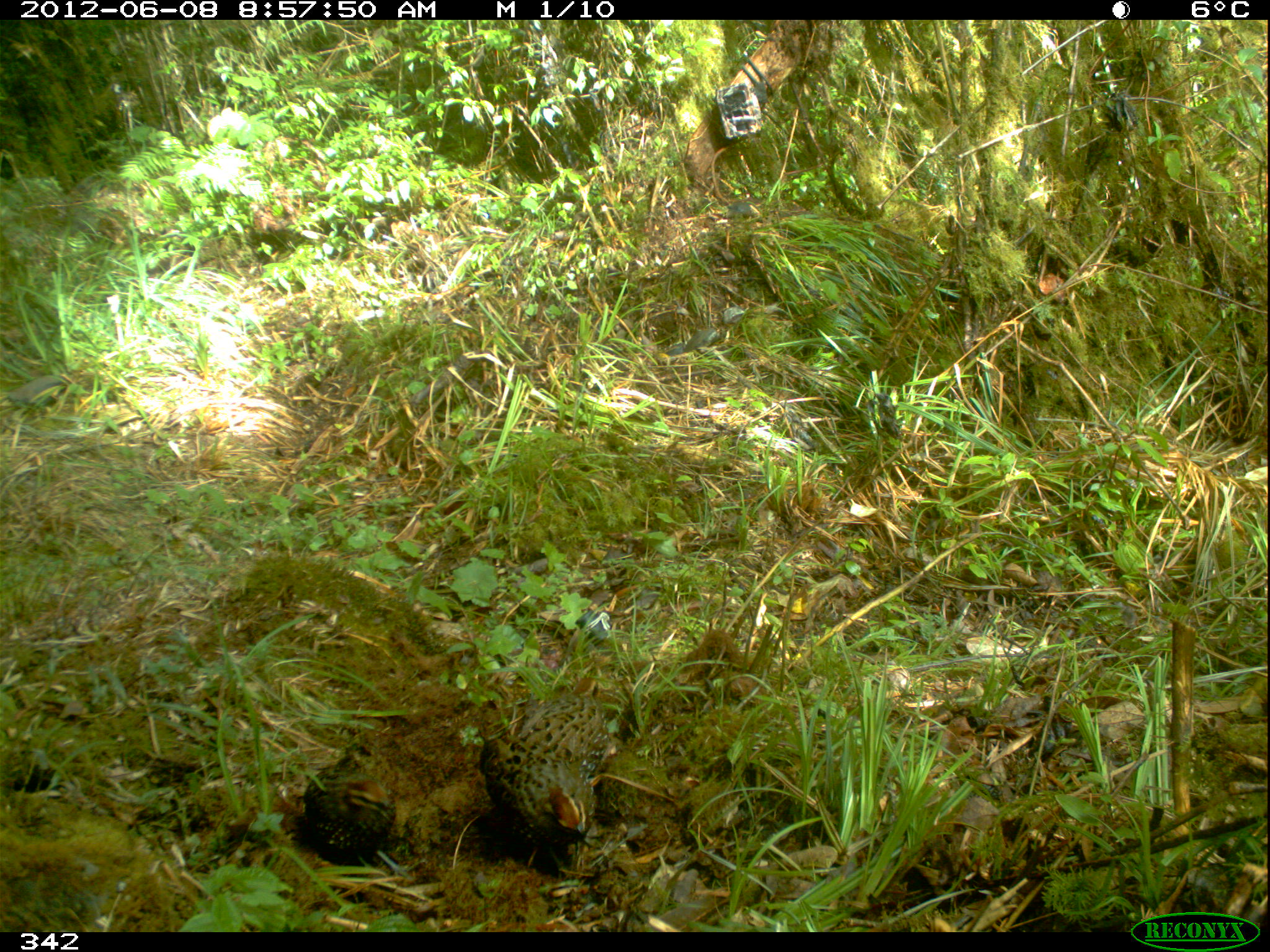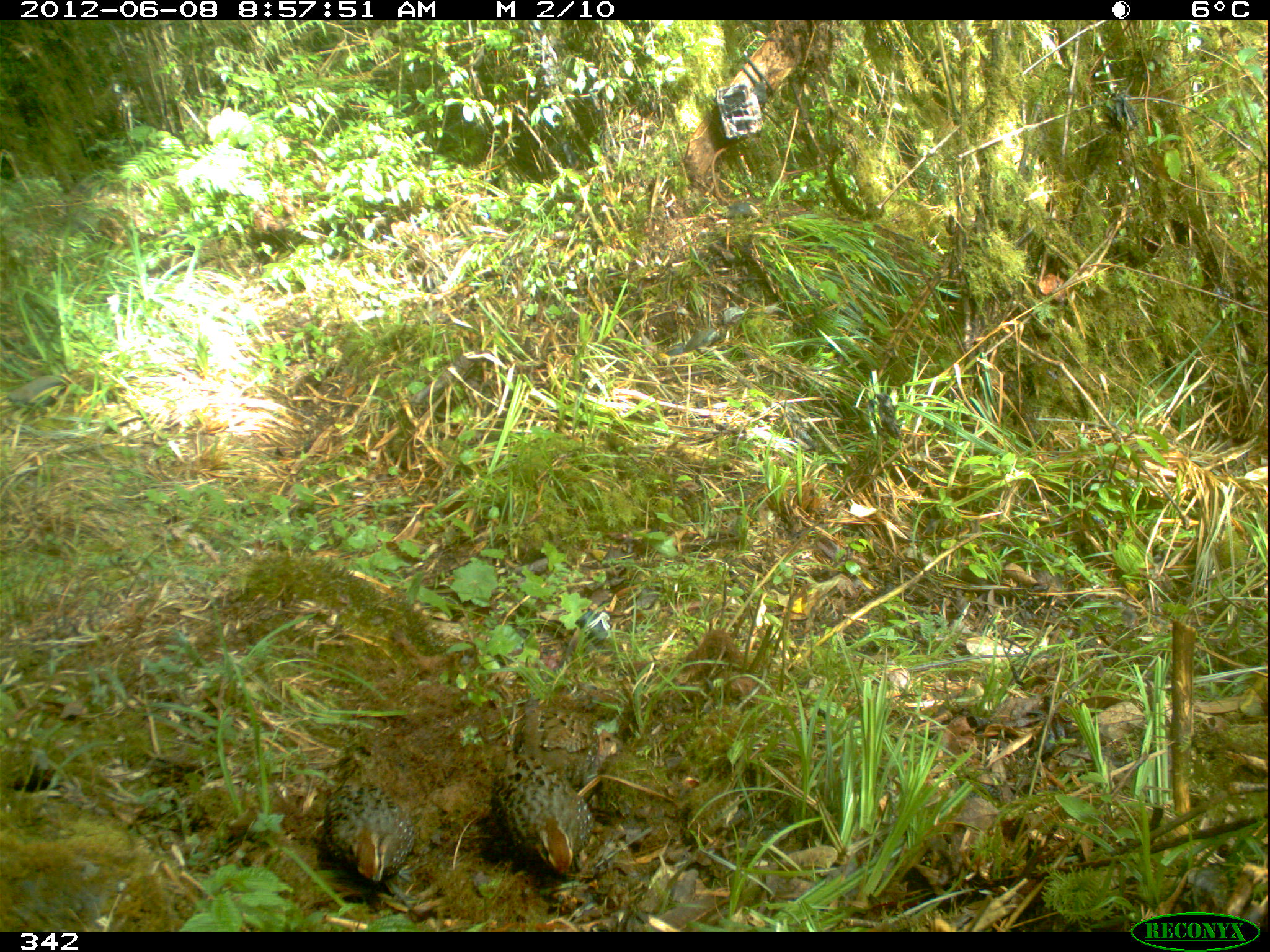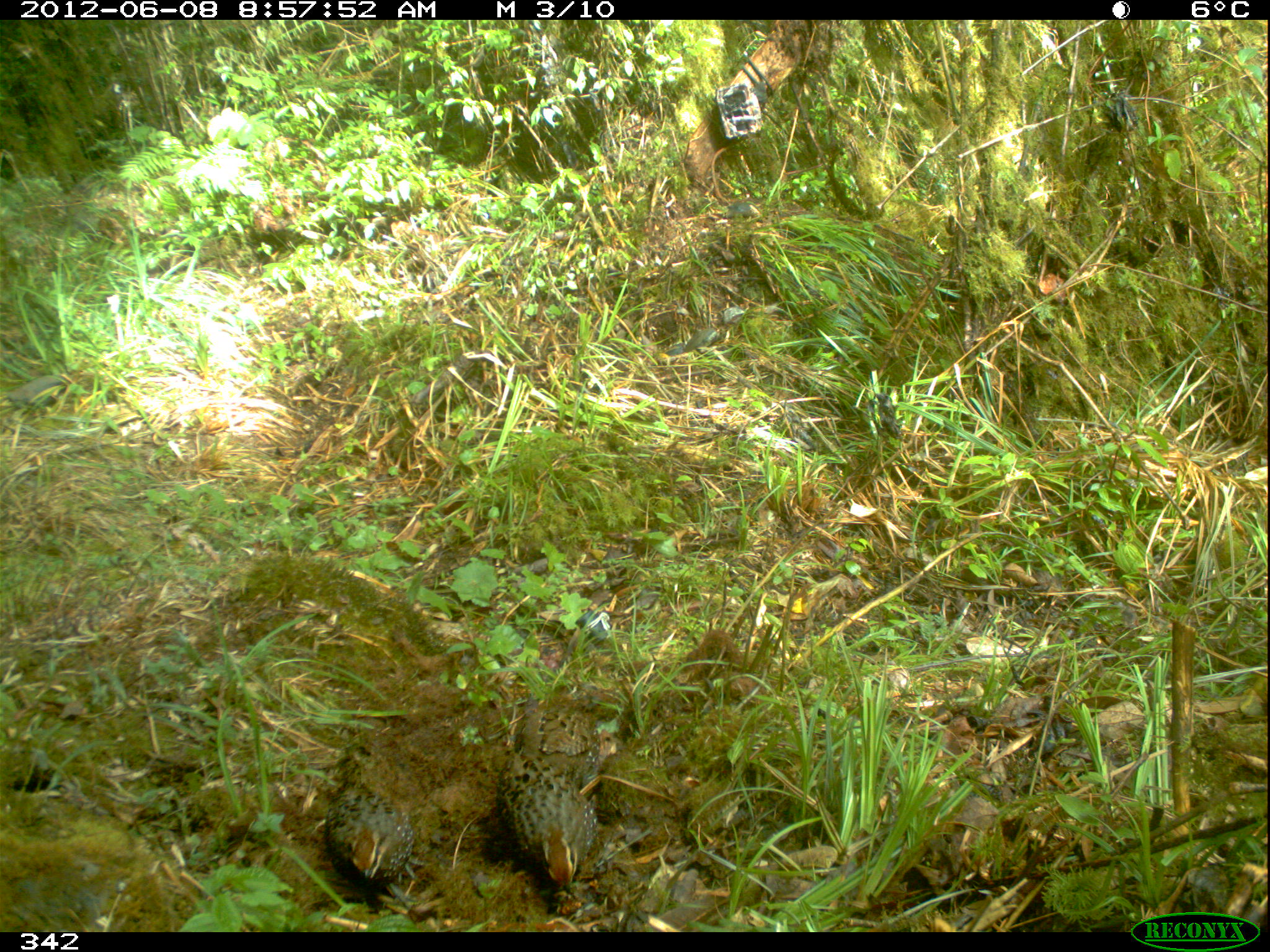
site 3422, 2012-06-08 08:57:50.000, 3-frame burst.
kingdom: Animalia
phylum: Chordata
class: Aves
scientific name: Aves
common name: bird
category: unknown bird